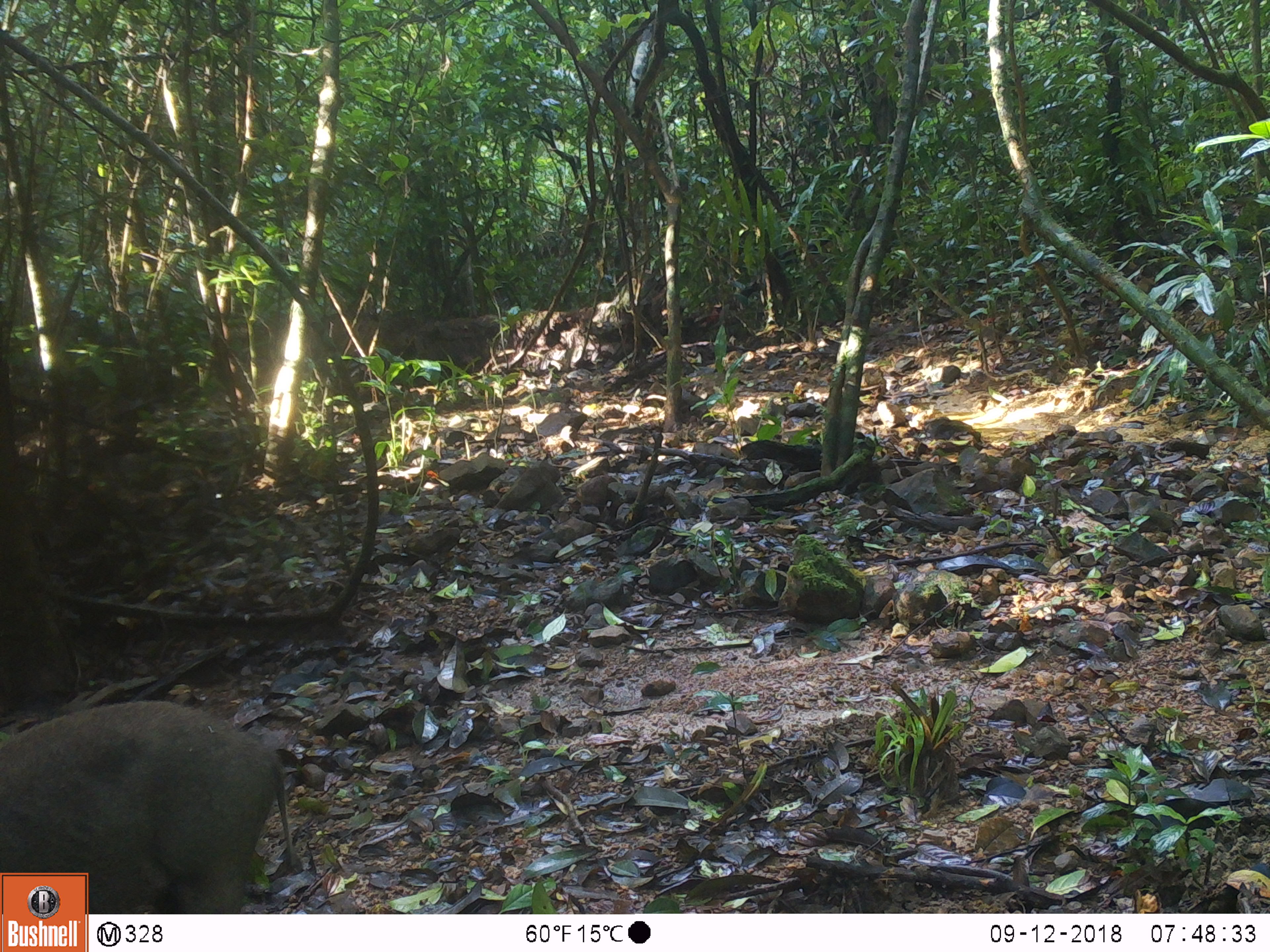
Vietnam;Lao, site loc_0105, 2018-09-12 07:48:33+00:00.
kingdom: Animalia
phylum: Chordata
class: Mammalia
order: Artiodactyla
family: Suidae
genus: Sus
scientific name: Sus scrofa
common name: eurasian wild pig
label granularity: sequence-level